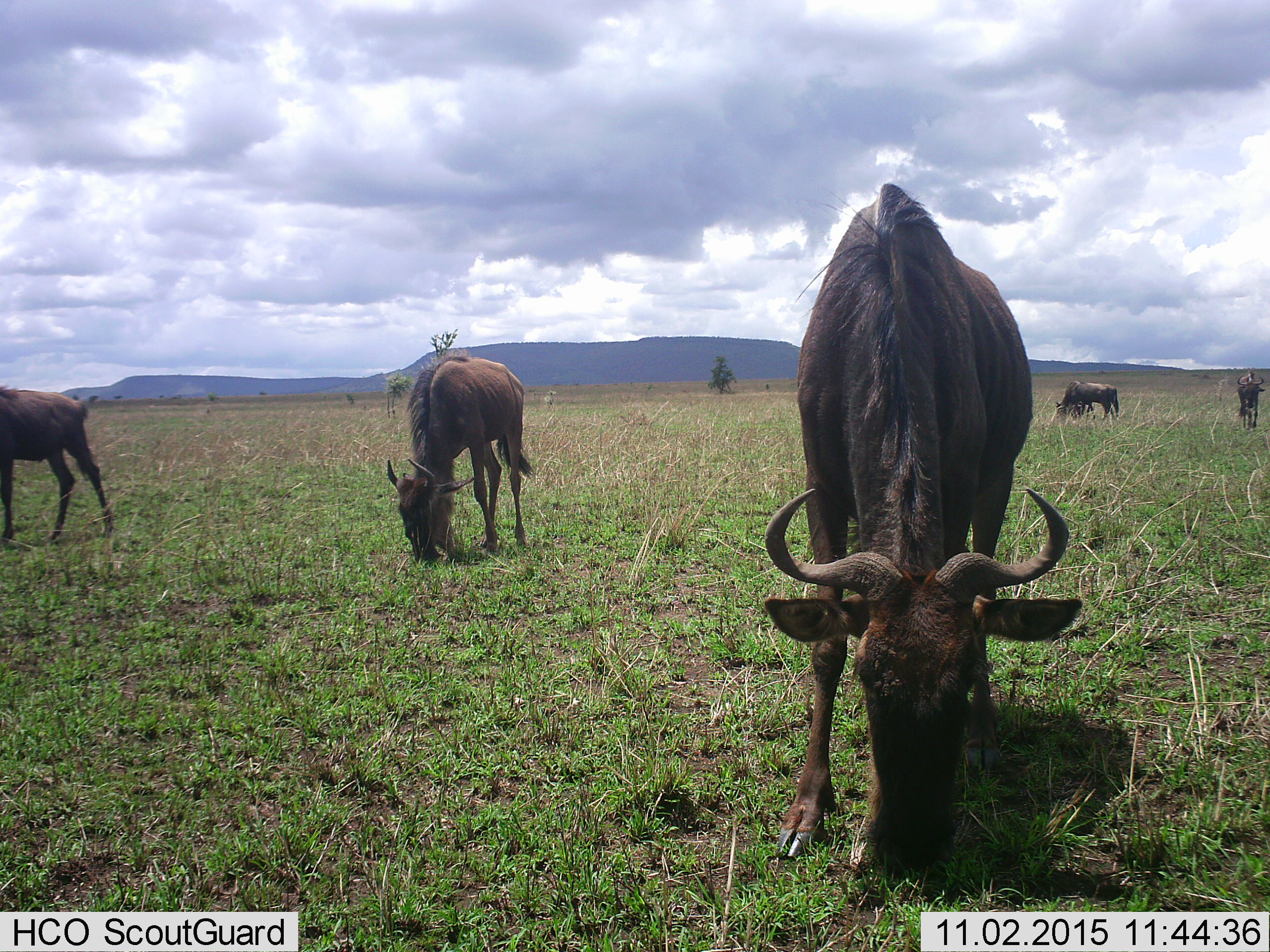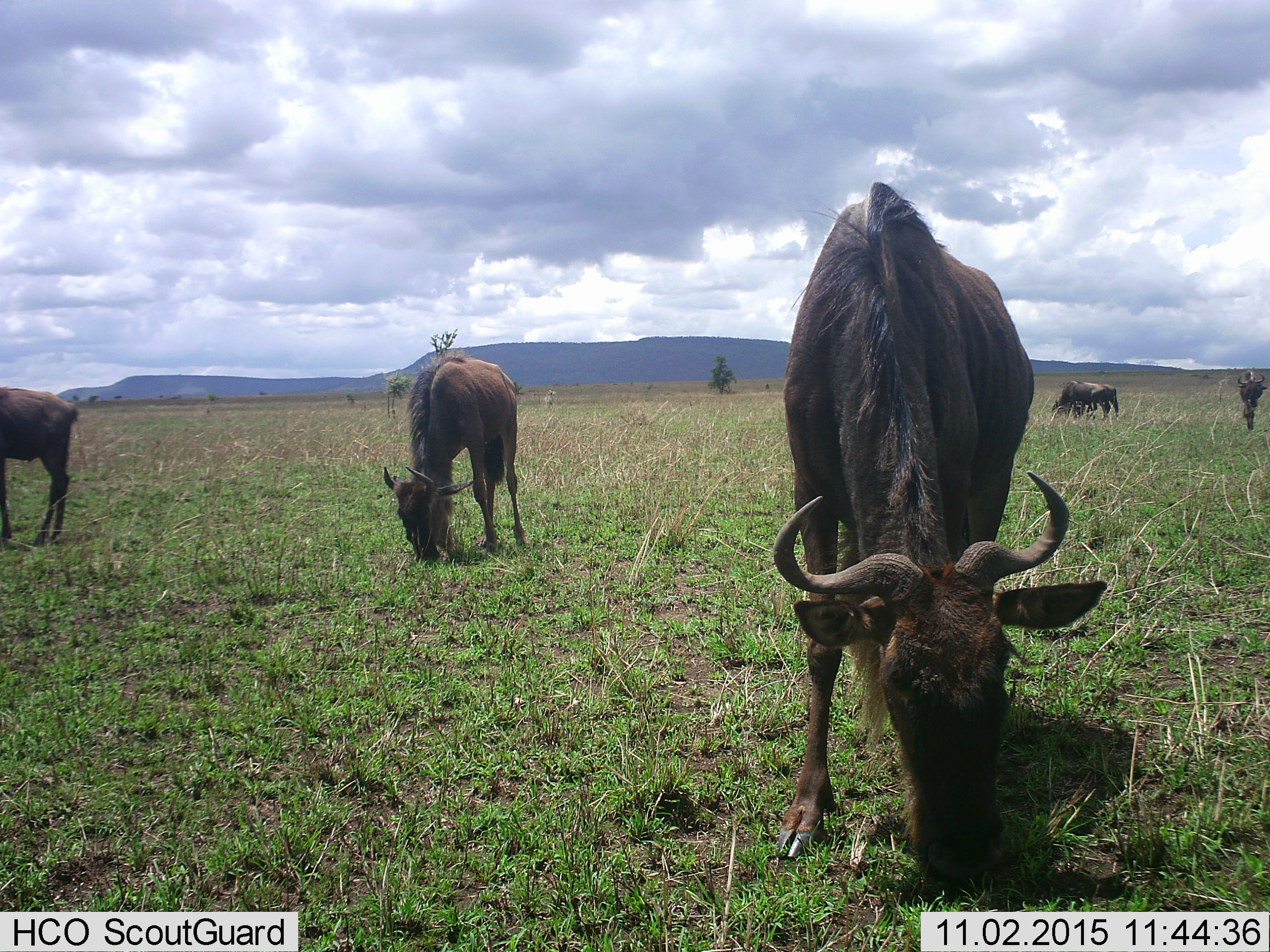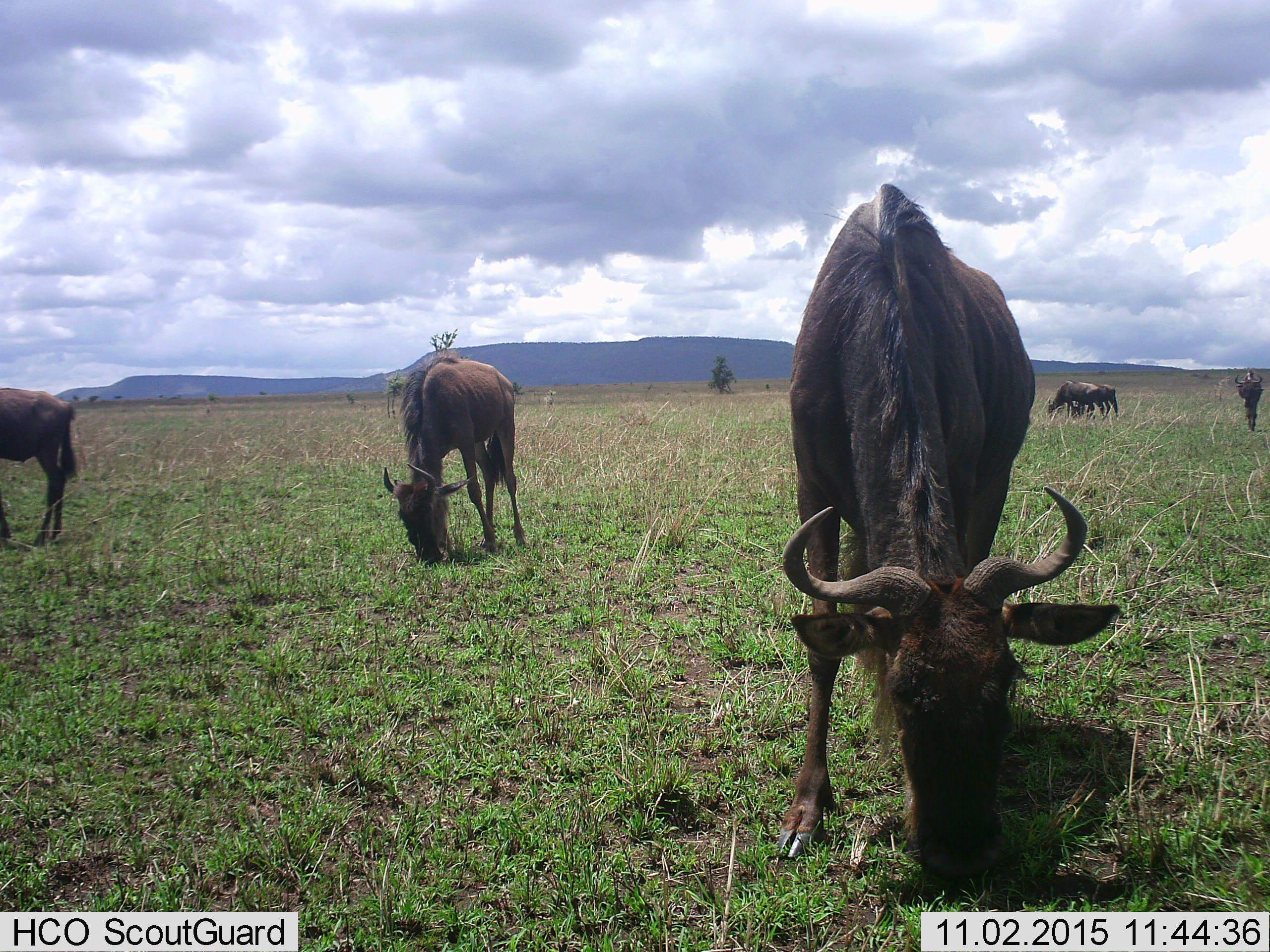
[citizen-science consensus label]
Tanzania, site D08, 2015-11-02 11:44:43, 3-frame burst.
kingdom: Animalia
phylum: Chordata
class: Mammalia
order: Artiodactyla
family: Bovidae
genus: Connochaetes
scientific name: Connochaetes taurinus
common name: blue wildebeest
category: wildebeest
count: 6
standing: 38%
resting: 0%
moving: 31%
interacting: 0%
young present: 0%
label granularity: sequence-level